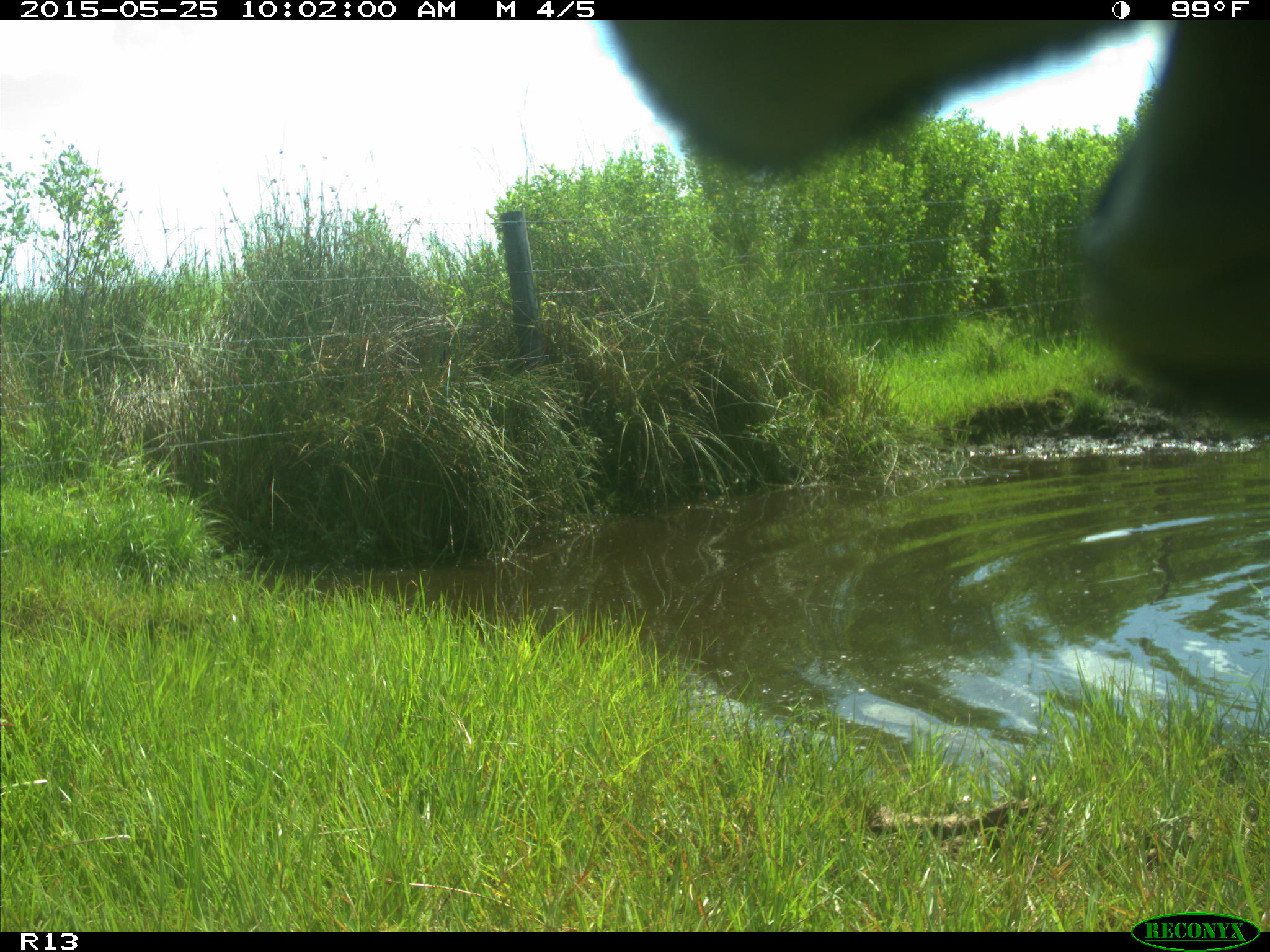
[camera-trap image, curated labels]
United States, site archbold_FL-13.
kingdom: Animalia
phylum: Chordata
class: Mammalia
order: Artiodactyla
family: Bovidae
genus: Bos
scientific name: Bos taurus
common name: domestic cow